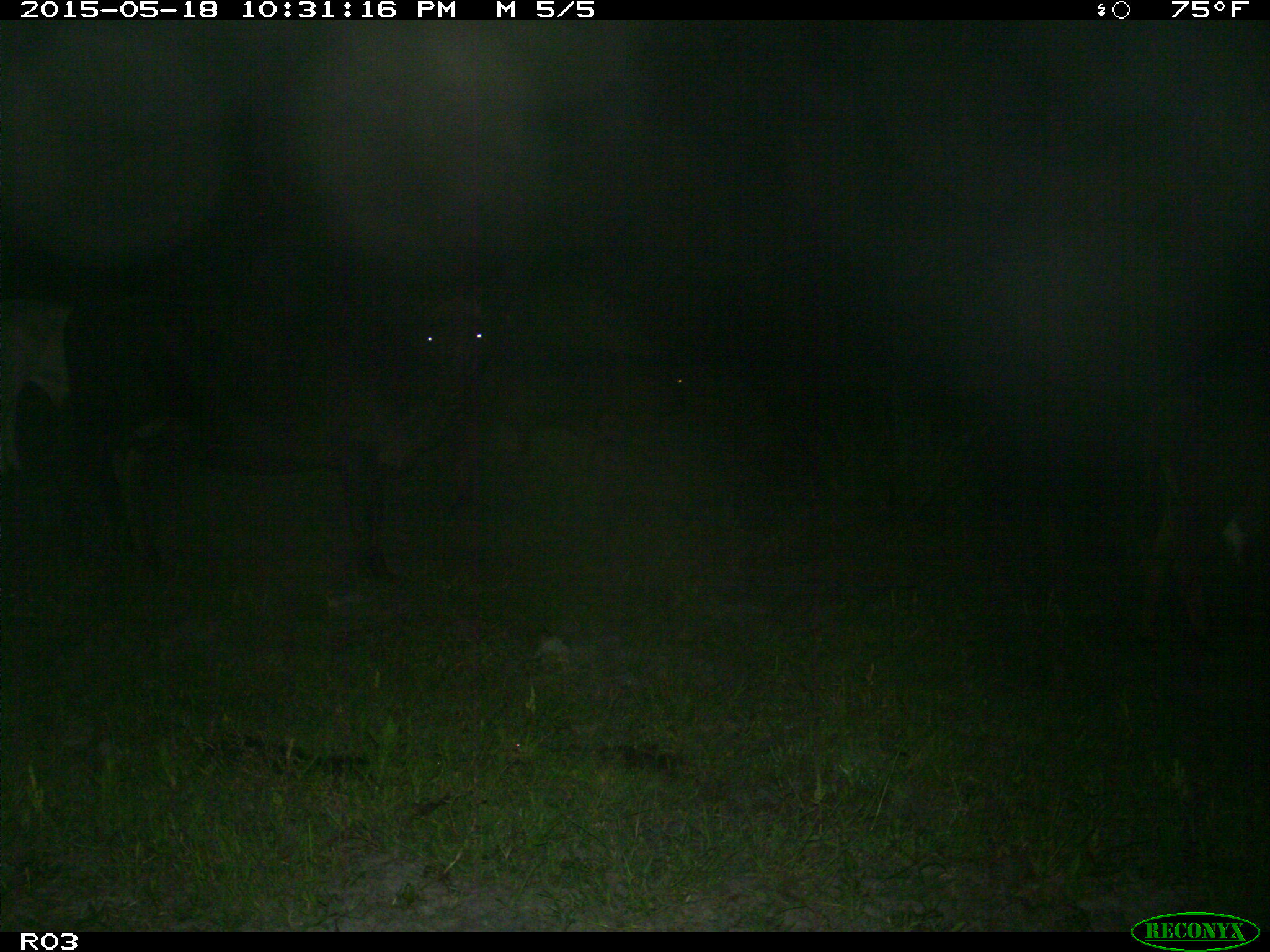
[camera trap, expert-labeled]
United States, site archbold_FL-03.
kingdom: Animalia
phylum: Chordata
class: Mammalia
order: Artiodactyla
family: Bovidae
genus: Bos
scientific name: Bos taurus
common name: domestic cow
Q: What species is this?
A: Bos taurus (domestic cow).